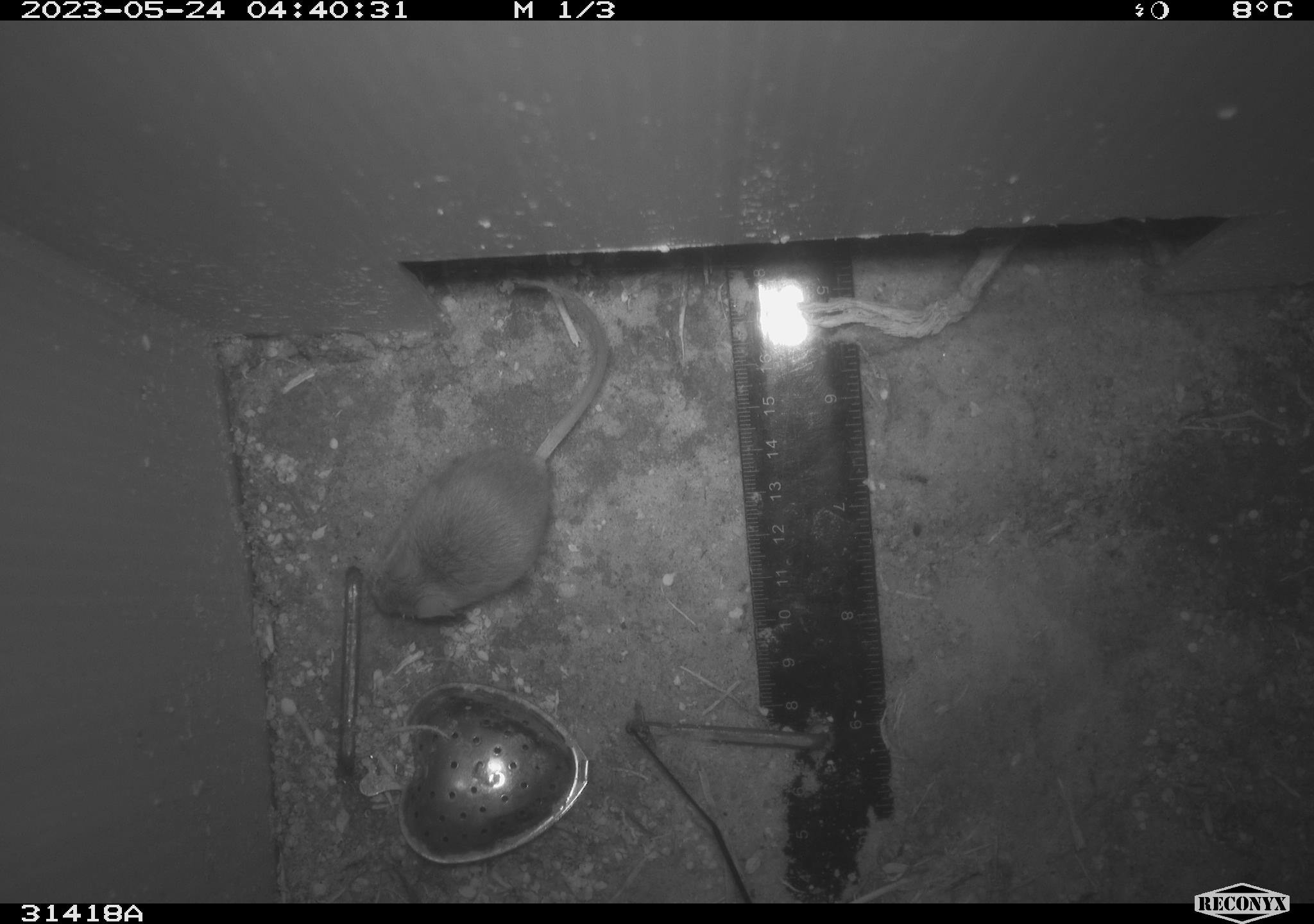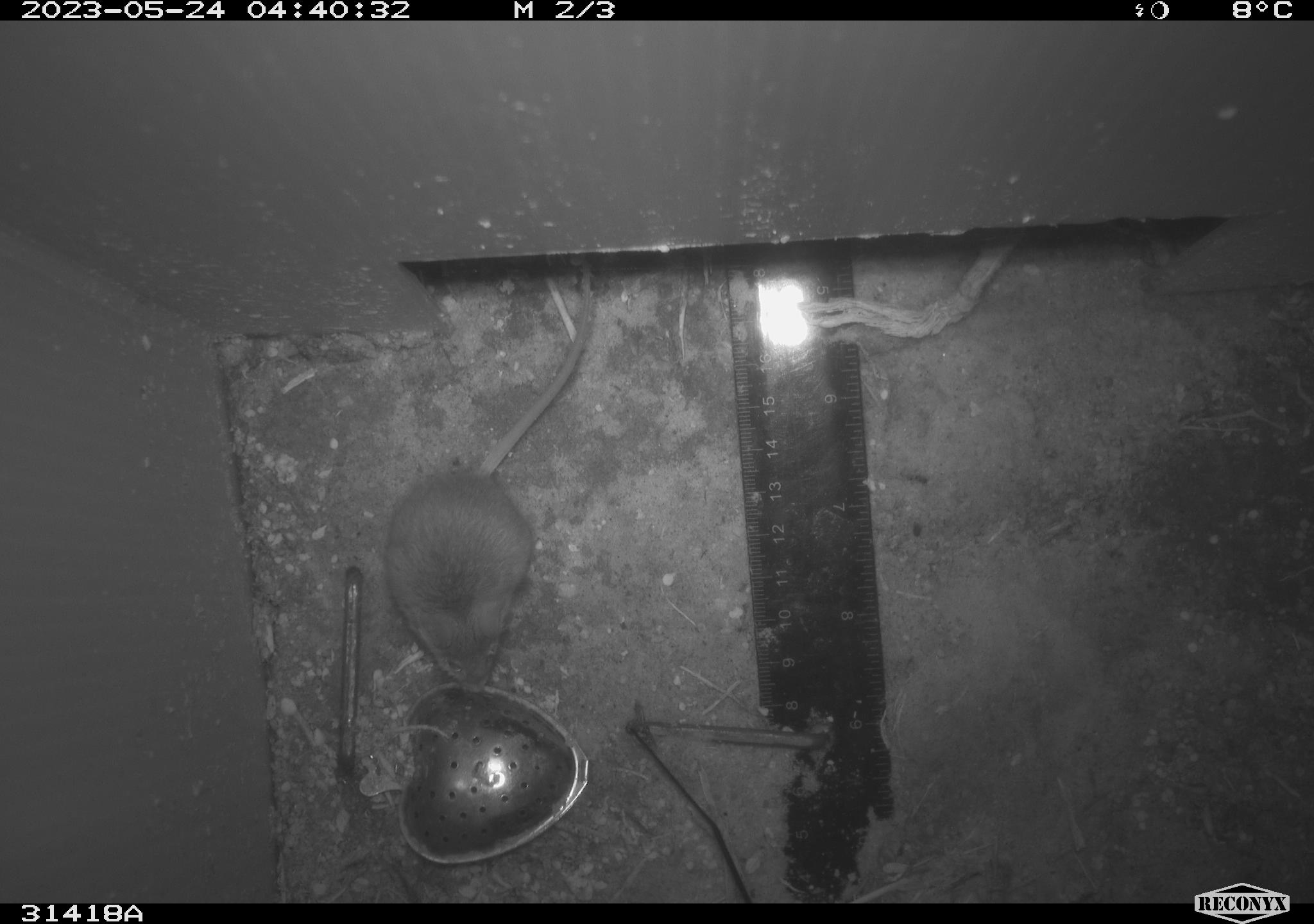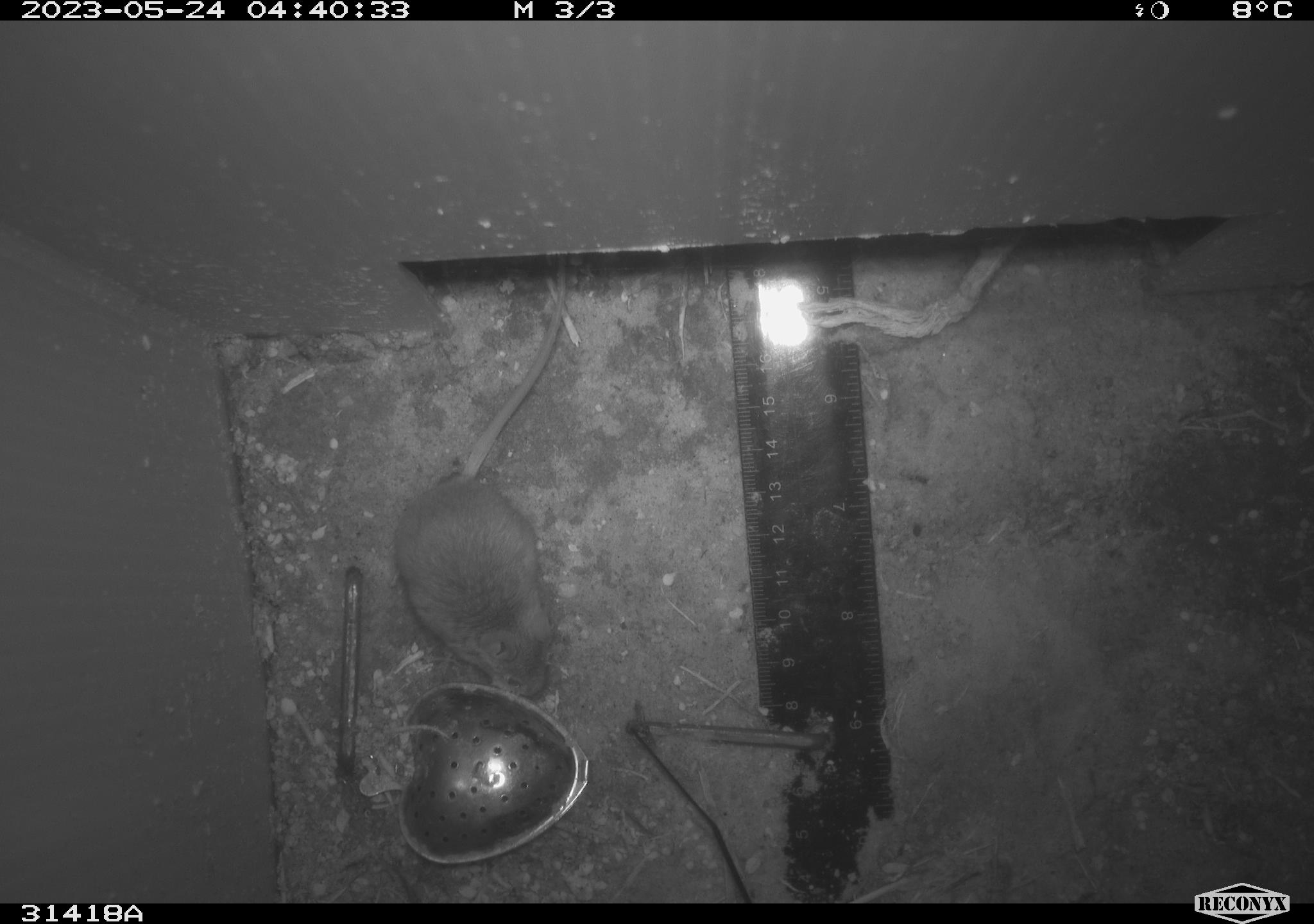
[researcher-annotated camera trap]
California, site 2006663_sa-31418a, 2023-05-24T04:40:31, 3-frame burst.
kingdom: Animalia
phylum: Chordata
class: Mammalia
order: Rodentia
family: Cricetidae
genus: Peromyscus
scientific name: Peromyscus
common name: deer mice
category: peromyscus species